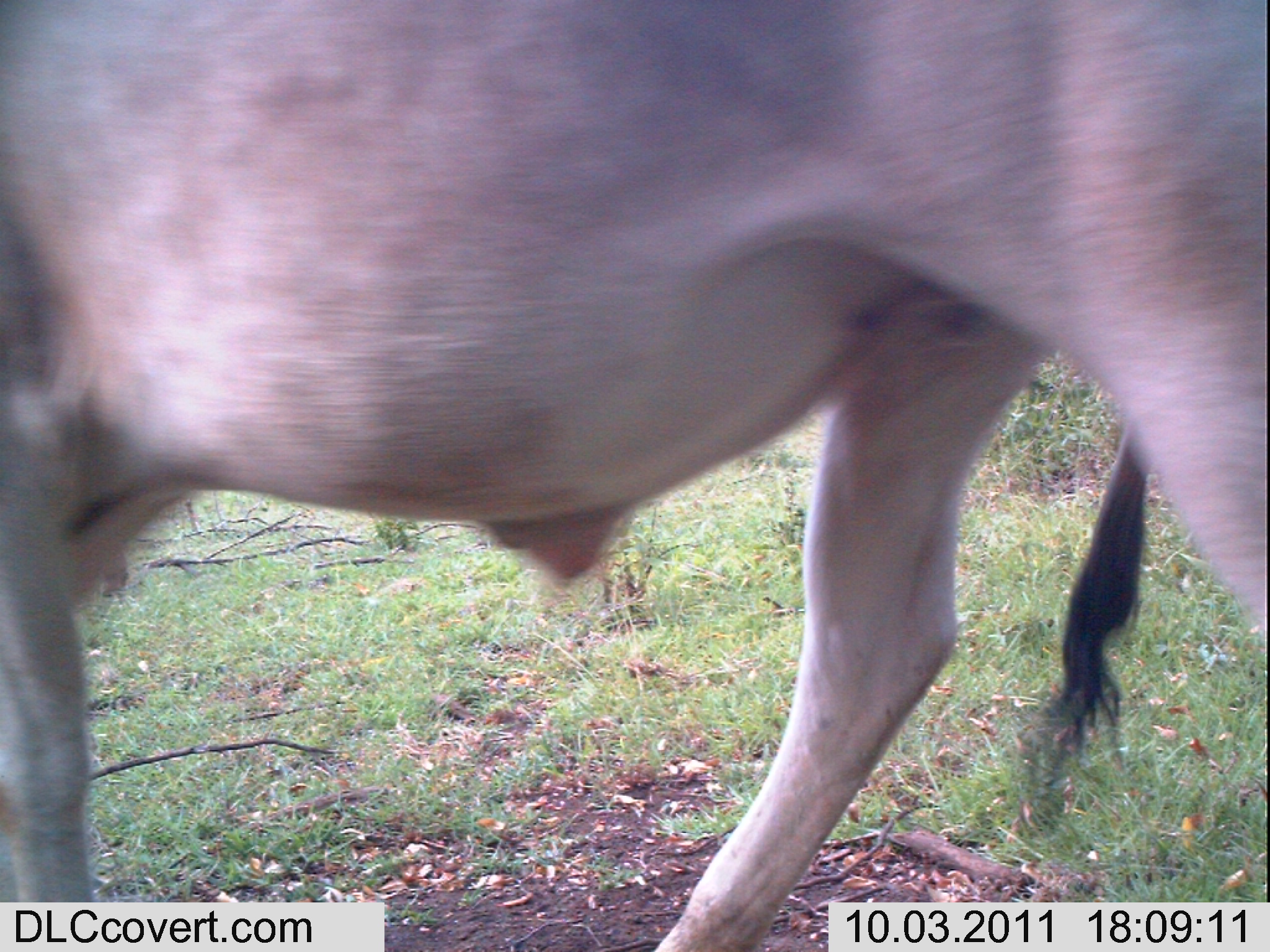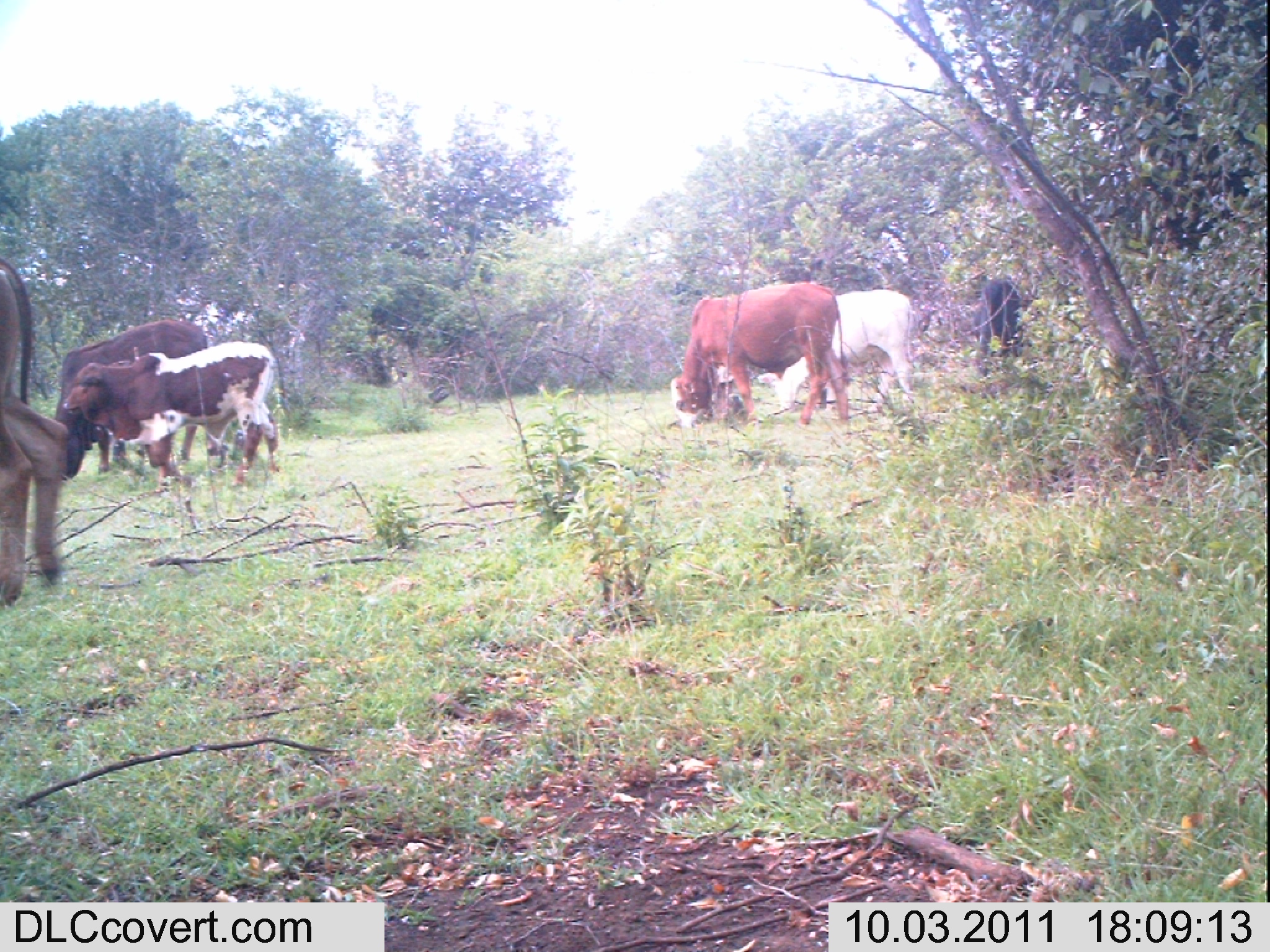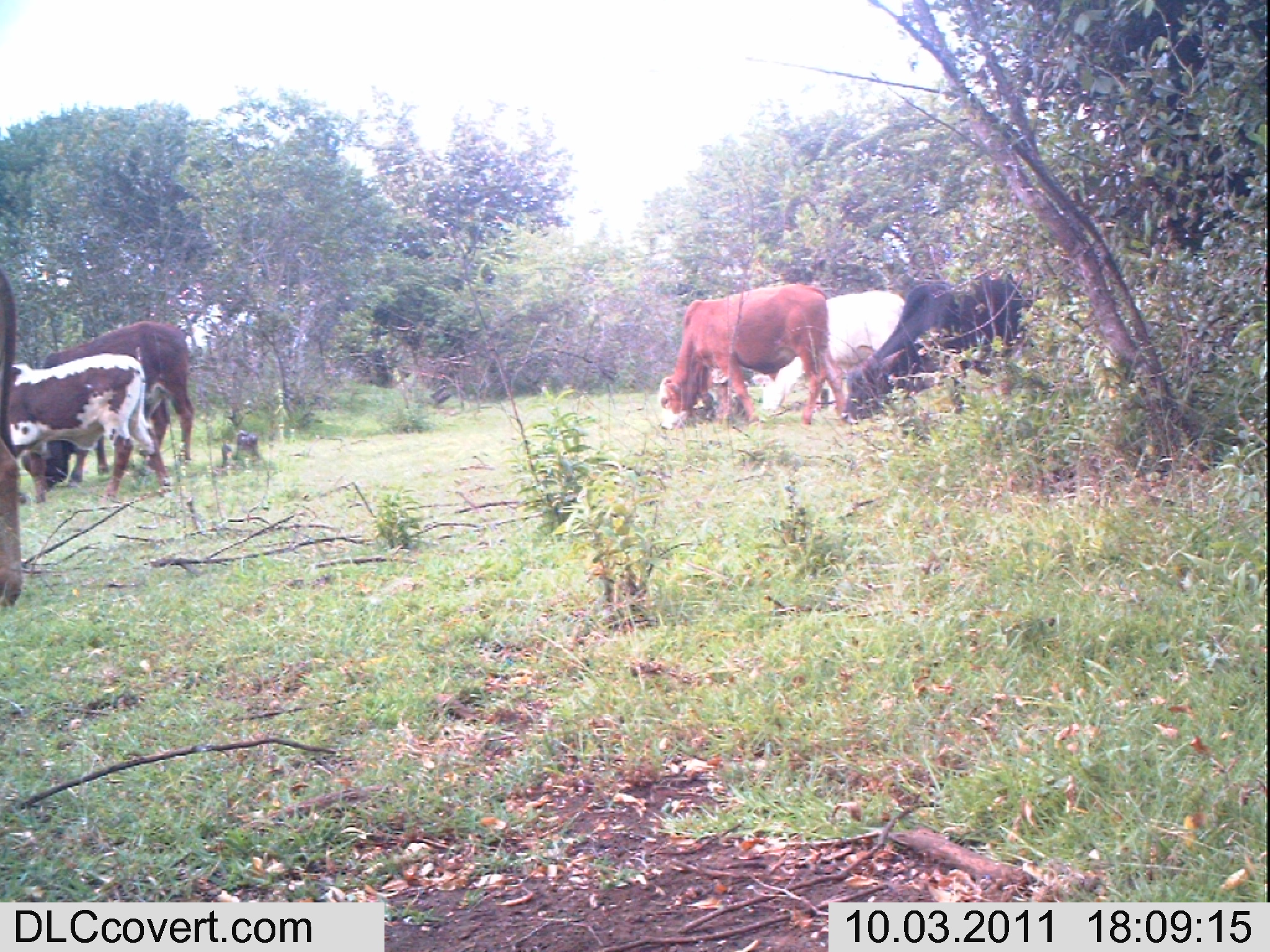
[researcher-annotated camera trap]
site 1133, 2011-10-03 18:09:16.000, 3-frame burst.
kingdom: Animalia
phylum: Chordata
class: Mammalia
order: Artiodactyla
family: Bovidae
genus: Bos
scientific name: Bos taurus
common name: domestic cattle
Bos taurus (domestic cattle), count 1.